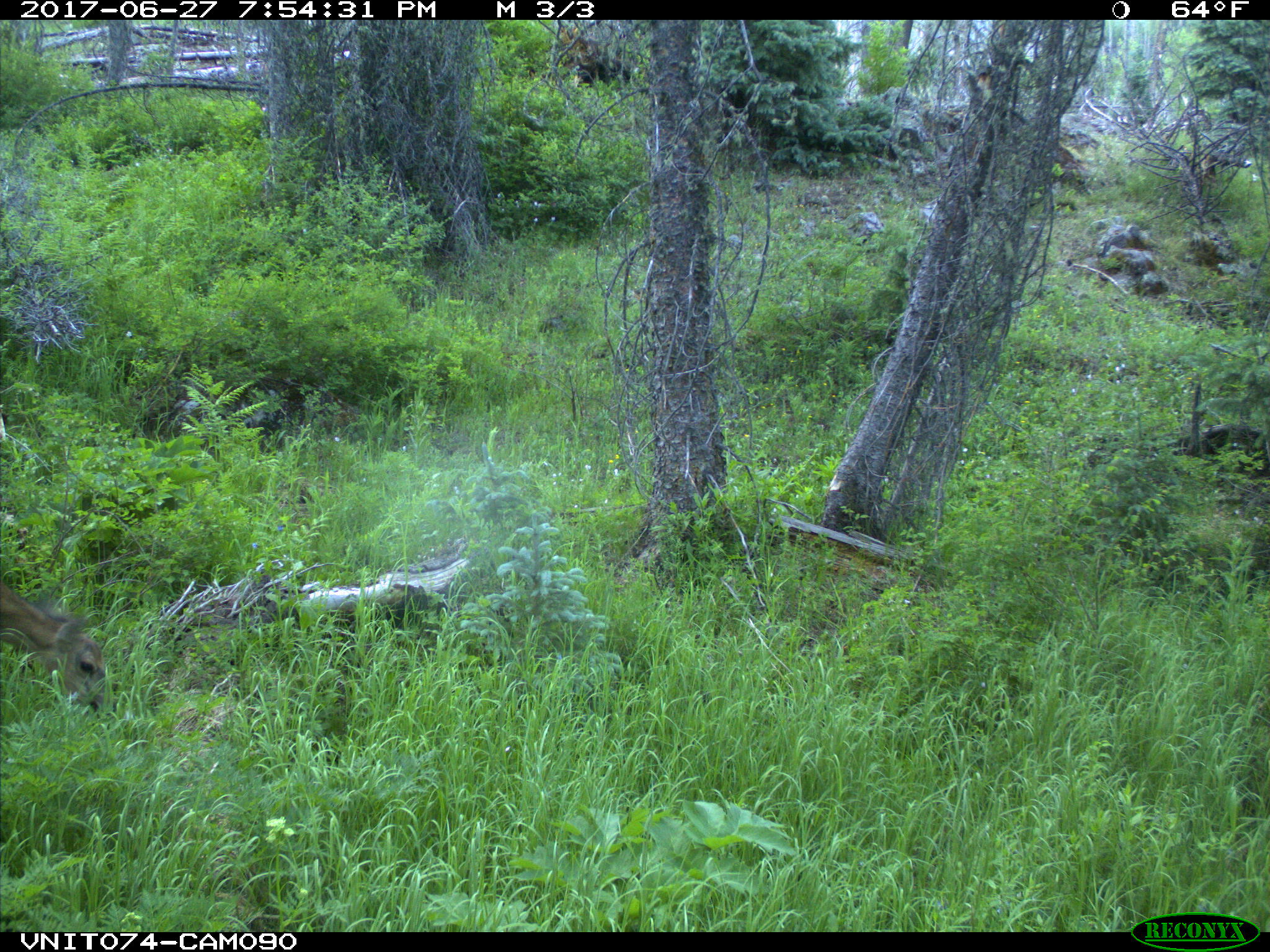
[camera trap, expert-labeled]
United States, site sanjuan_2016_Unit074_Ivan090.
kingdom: Animalia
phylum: Chordata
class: Mammalia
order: Artiodactyla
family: Cervidae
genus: Odocoileus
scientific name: Odocoileus hemionus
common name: mule deer